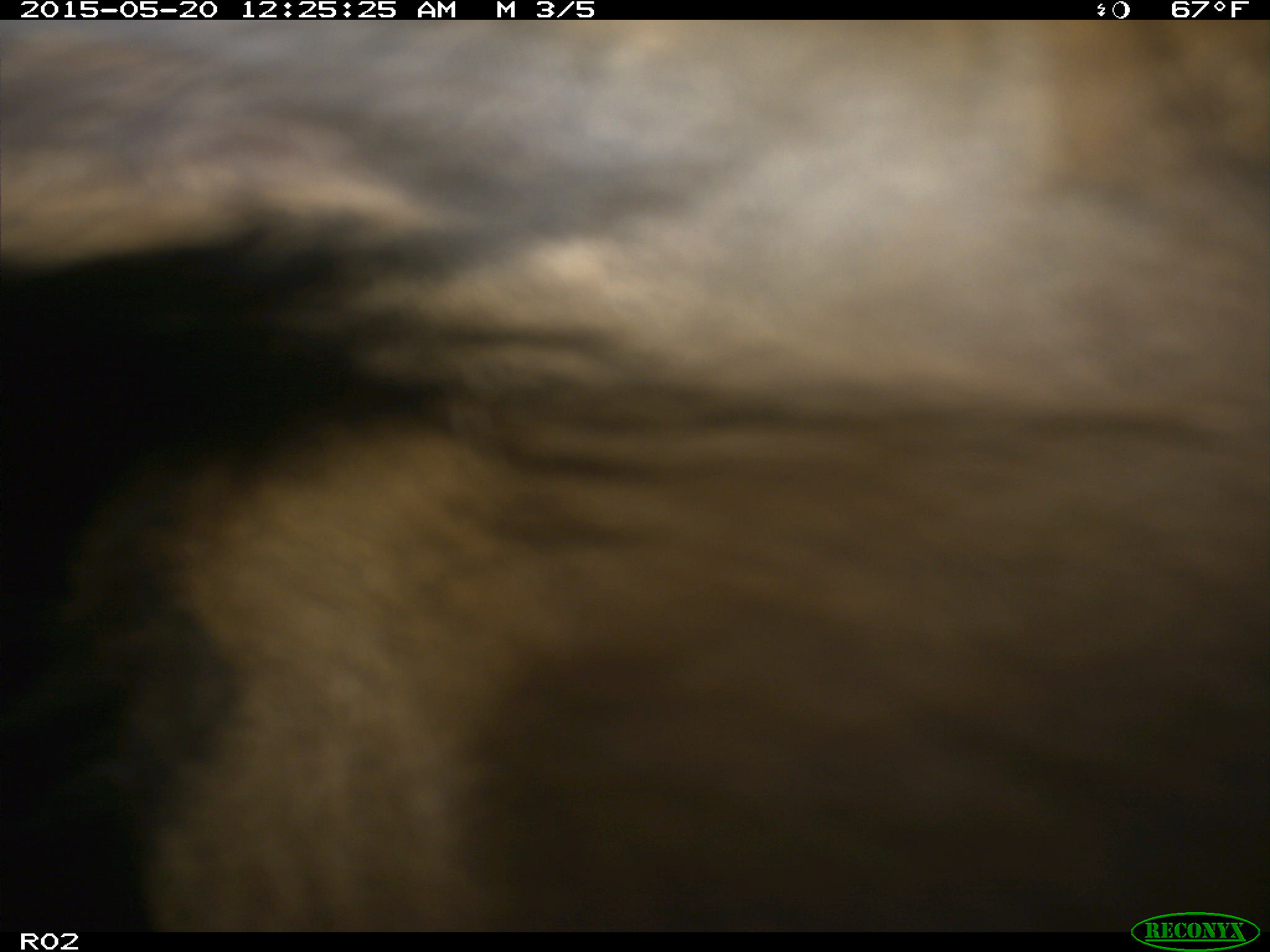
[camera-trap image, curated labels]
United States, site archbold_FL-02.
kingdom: Animalia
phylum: Chordata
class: Mammalia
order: Artiodactyla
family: Bovidae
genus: Bos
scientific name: Bos taurus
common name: domestic cow